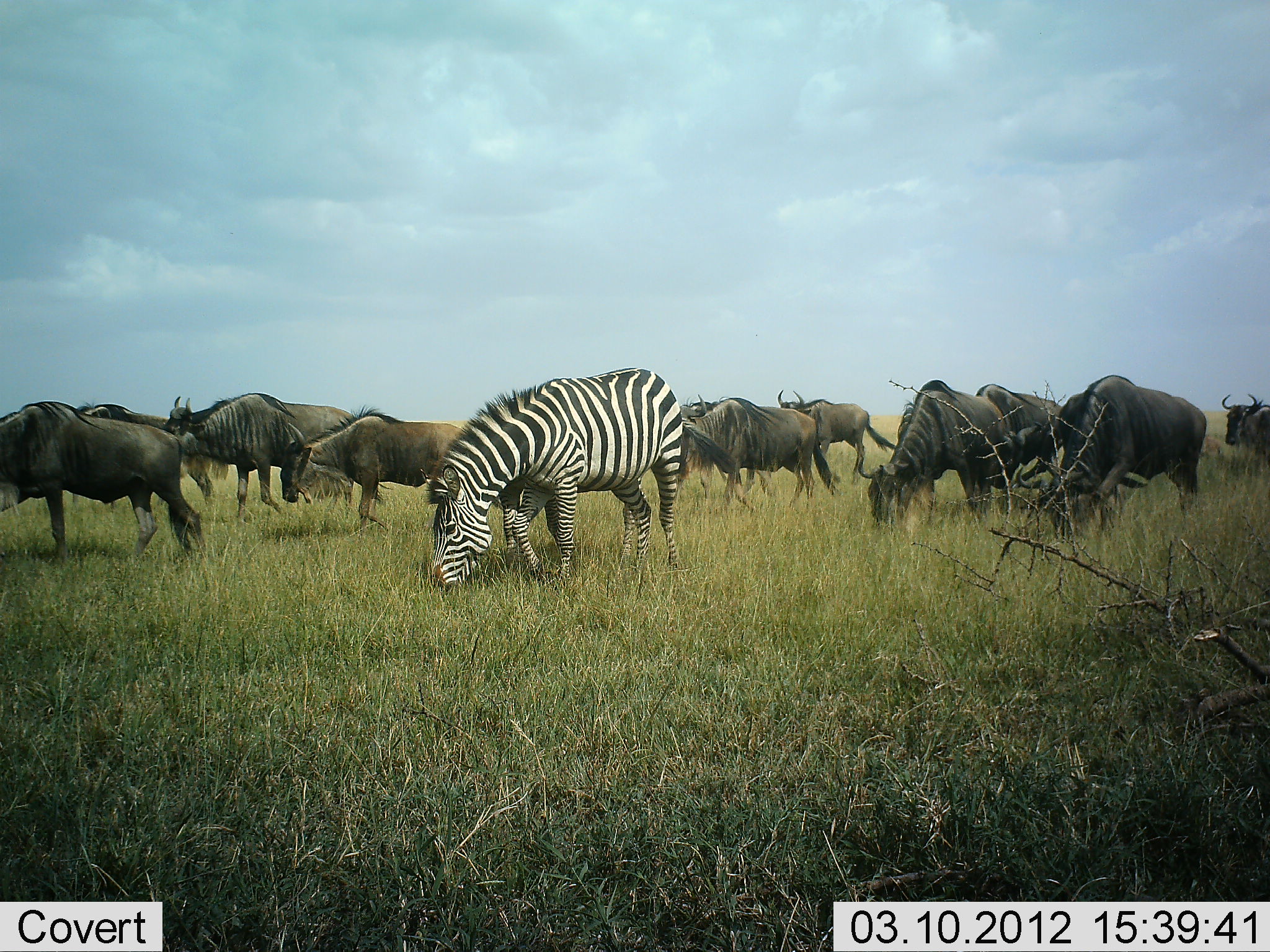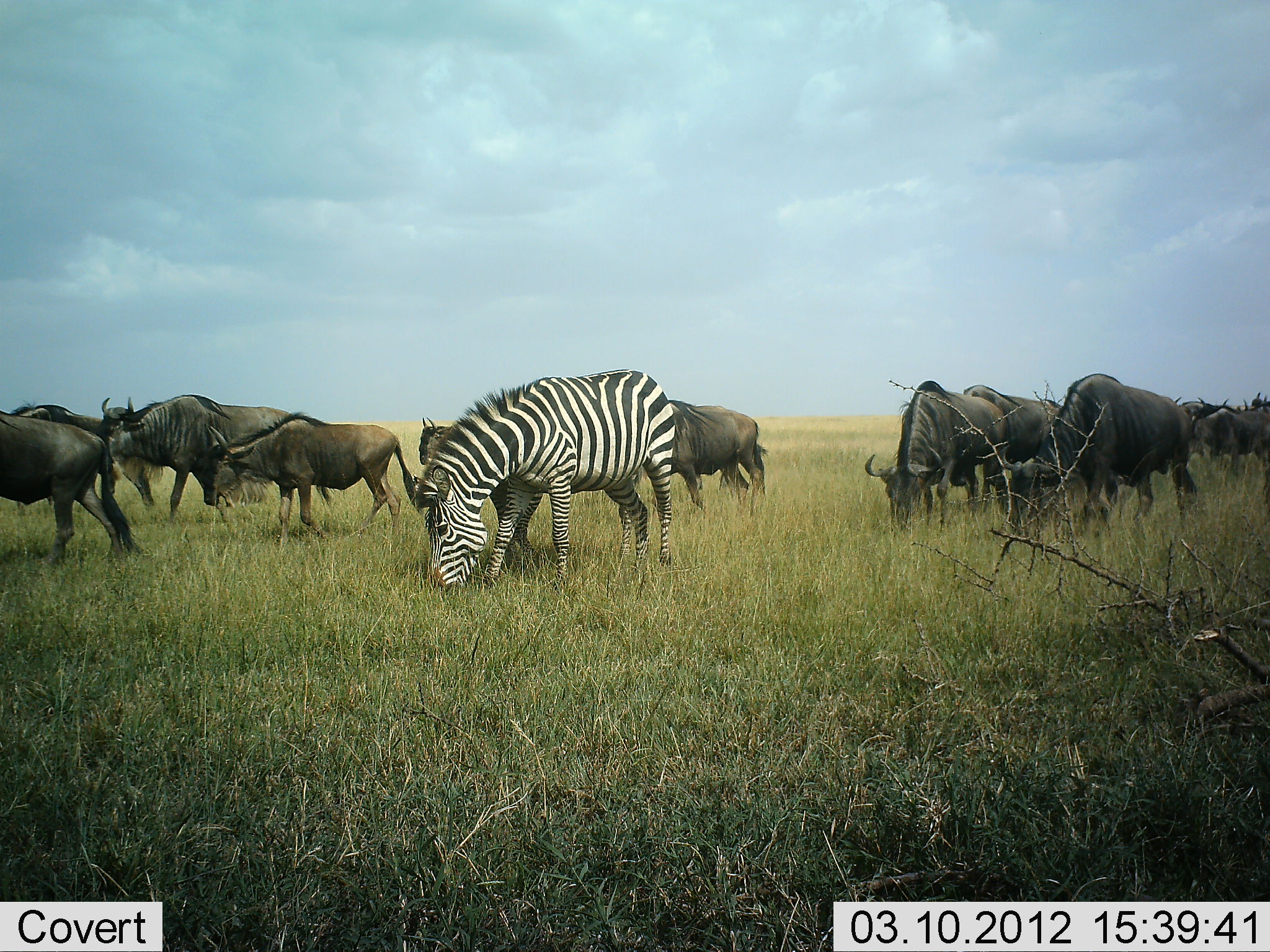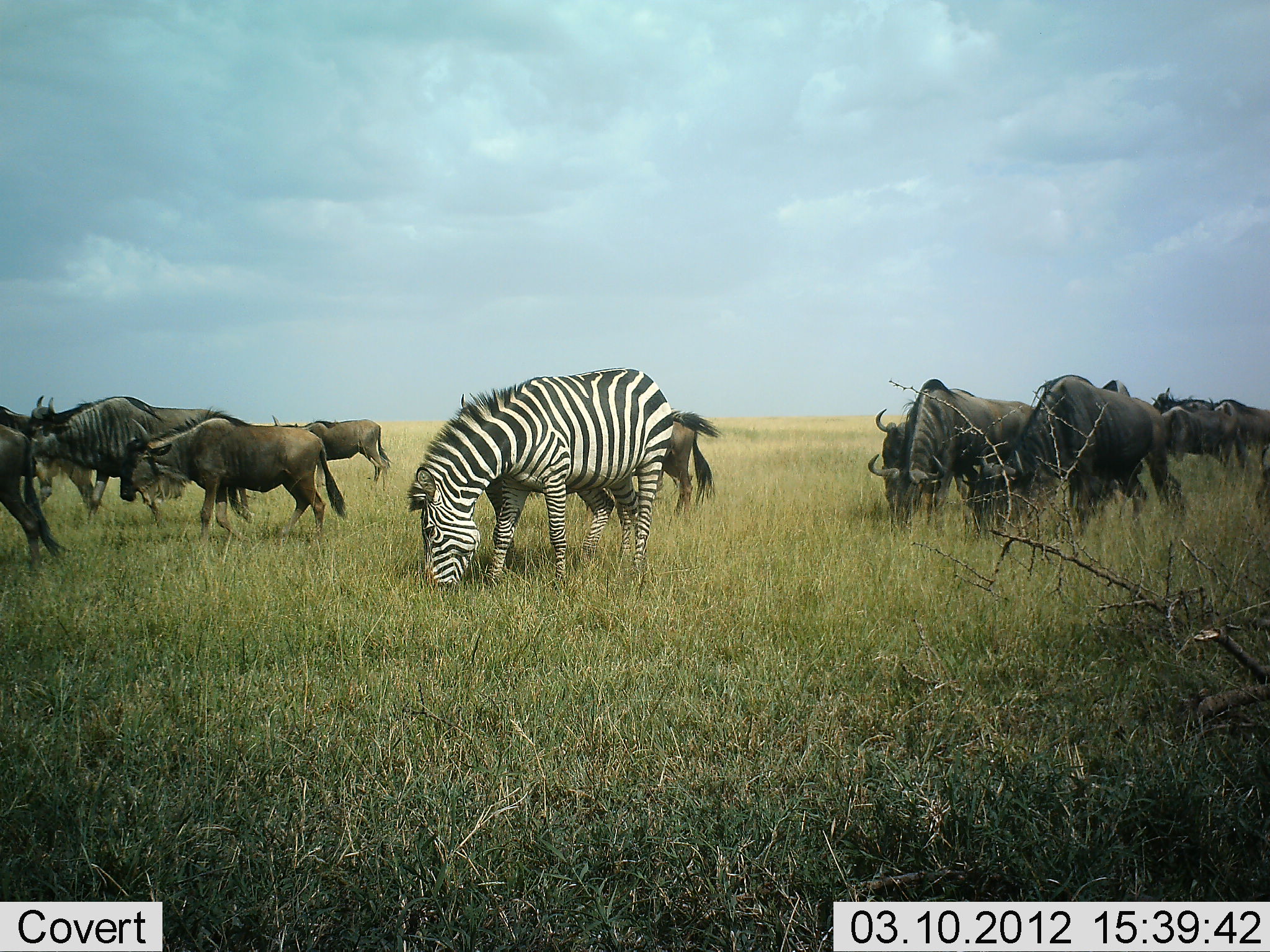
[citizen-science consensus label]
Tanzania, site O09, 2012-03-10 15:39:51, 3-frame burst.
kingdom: Animalia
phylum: Chordata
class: Mammalia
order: Artiodactyla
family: Bovidae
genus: Connochaetes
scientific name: Connochaetes taurinus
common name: blue wildebeest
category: wildebeest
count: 11-50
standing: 12%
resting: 0%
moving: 81%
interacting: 6%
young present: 12%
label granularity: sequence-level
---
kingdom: Animalia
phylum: Chordata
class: Mammalia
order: Perissodactyla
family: Equidae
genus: Equus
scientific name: Equus quagga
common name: plains zebra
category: zebra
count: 1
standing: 12%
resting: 0%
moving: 6%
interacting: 0%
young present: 6%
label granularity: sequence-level